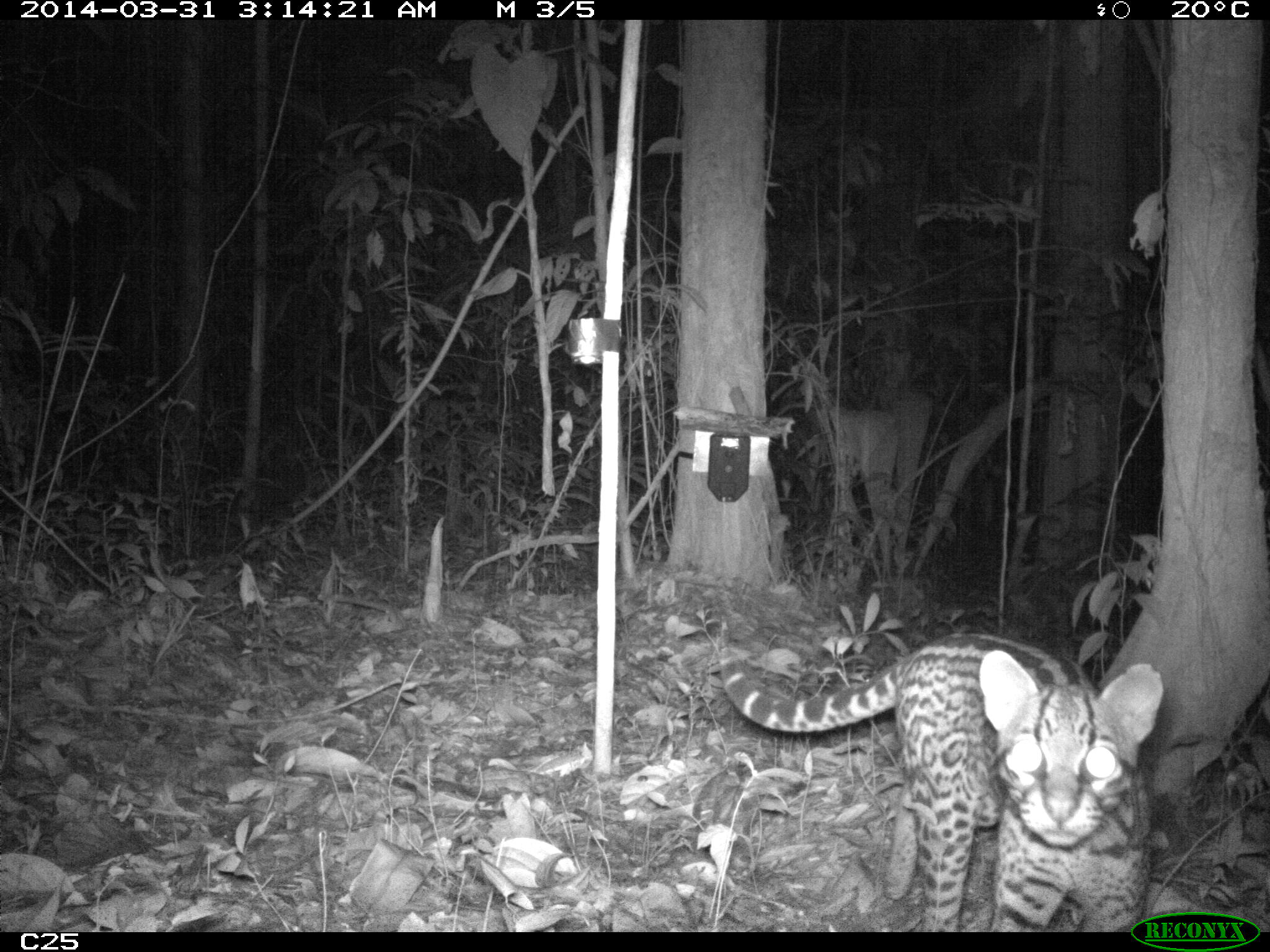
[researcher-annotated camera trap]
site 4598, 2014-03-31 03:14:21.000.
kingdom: Animalia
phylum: Chordata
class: Mammalia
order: Carnivora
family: Felidae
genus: Leopardus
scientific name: Leopardus pardalis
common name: ocelot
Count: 1.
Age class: adult.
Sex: female.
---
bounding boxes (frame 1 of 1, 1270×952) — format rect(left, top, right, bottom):
leopardus pardalis: rect(718, 628, 1167, 931)